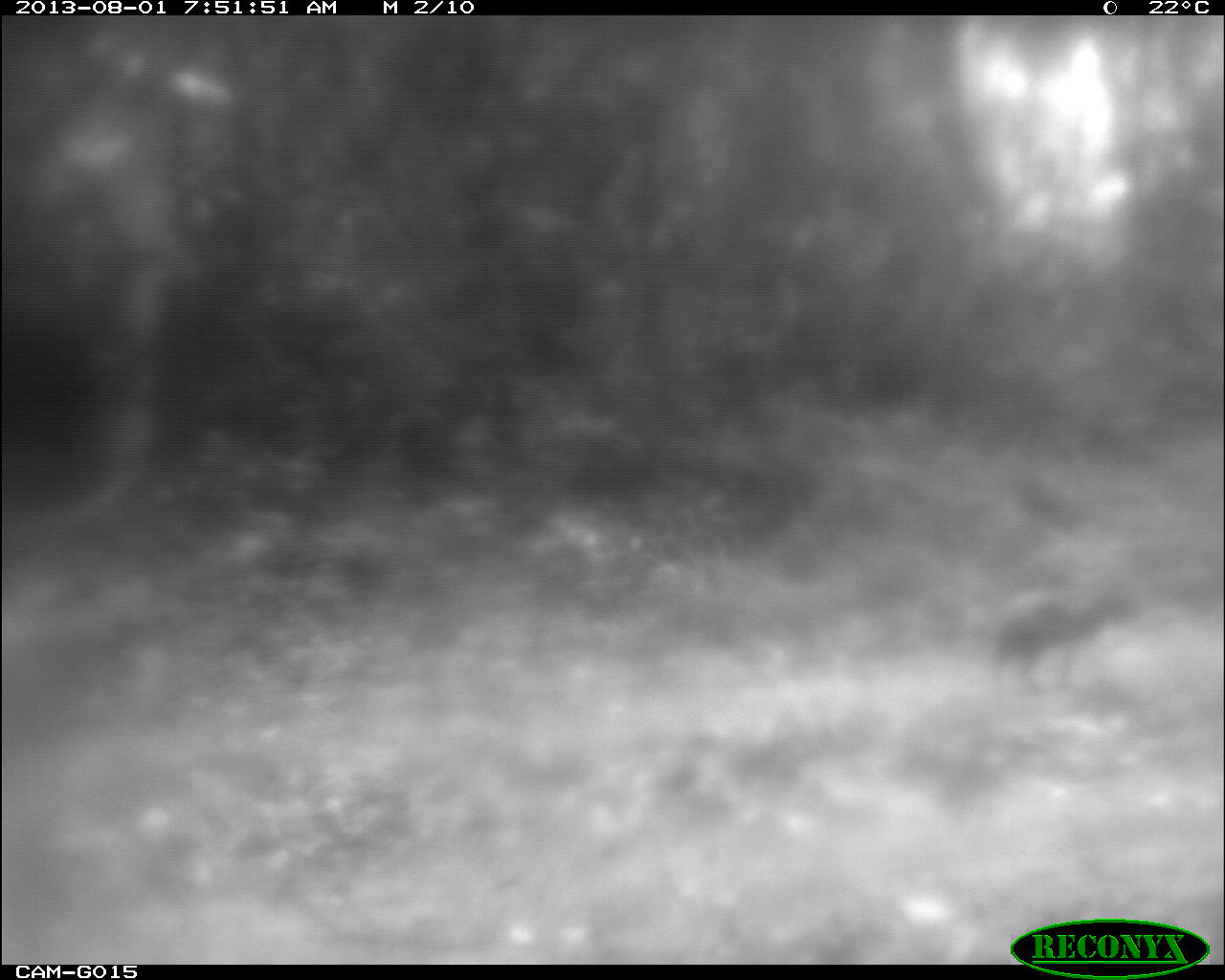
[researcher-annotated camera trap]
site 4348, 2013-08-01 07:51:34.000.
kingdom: Animalia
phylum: Chordata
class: Mammalia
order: Rodentia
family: Dasyproctidae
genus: Dasyprocta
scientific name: Dasyprocta punctata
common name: central american agouti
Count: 1.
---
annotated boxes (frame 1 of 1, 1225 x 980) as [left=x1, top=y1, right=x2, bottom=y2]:
dasyprocta punctata: [left=997, top=581, right=1138, bottom=684]